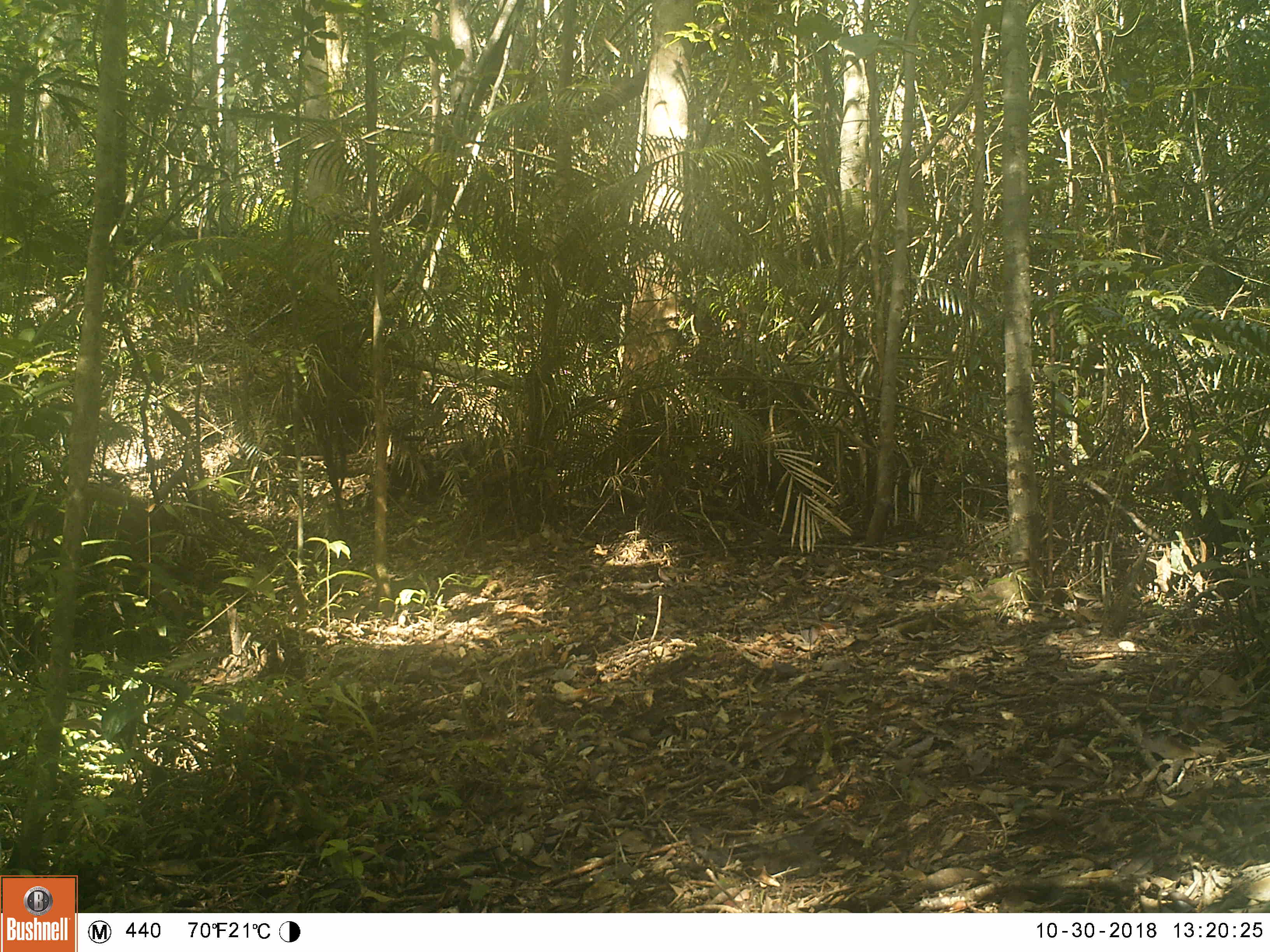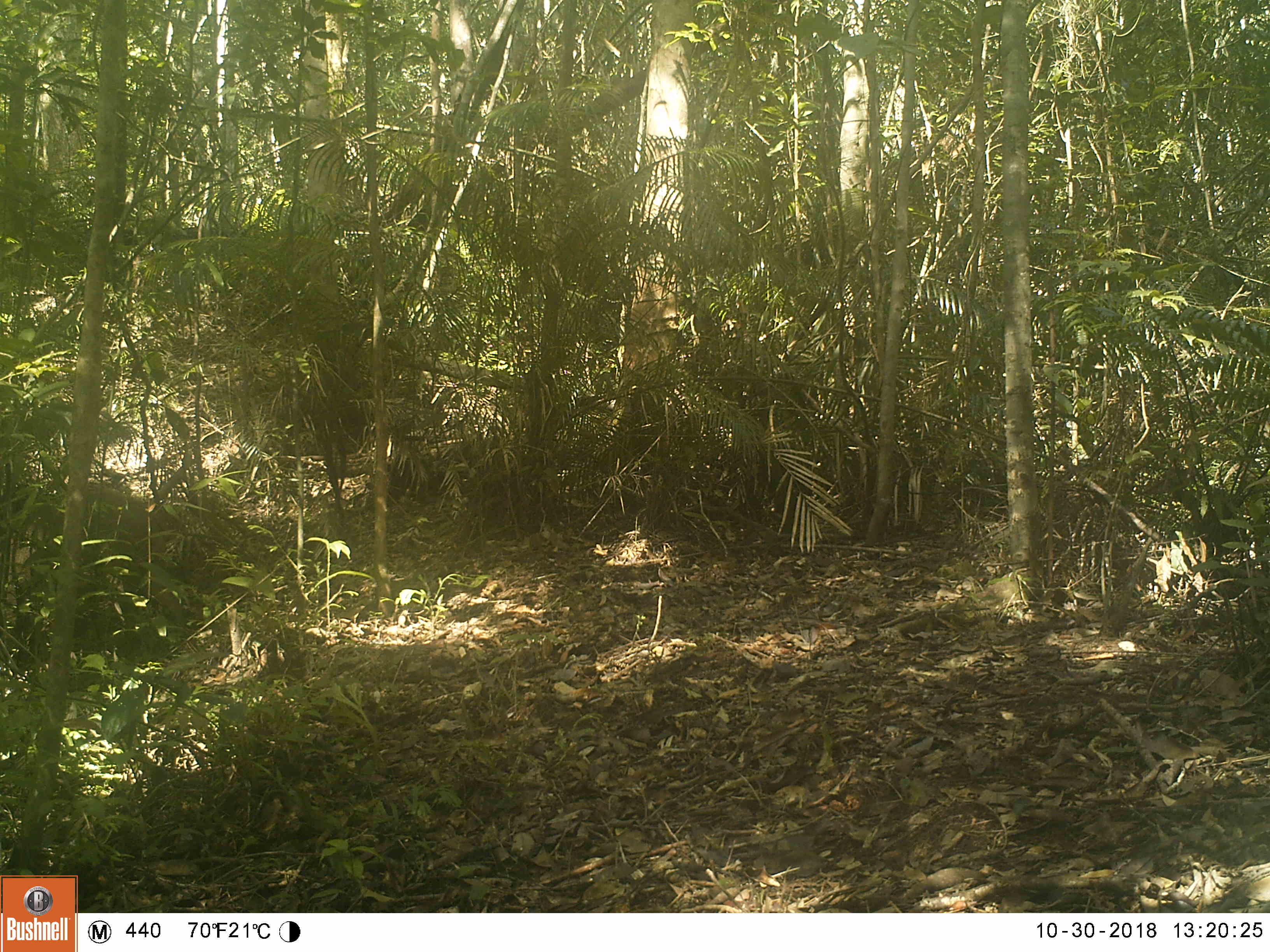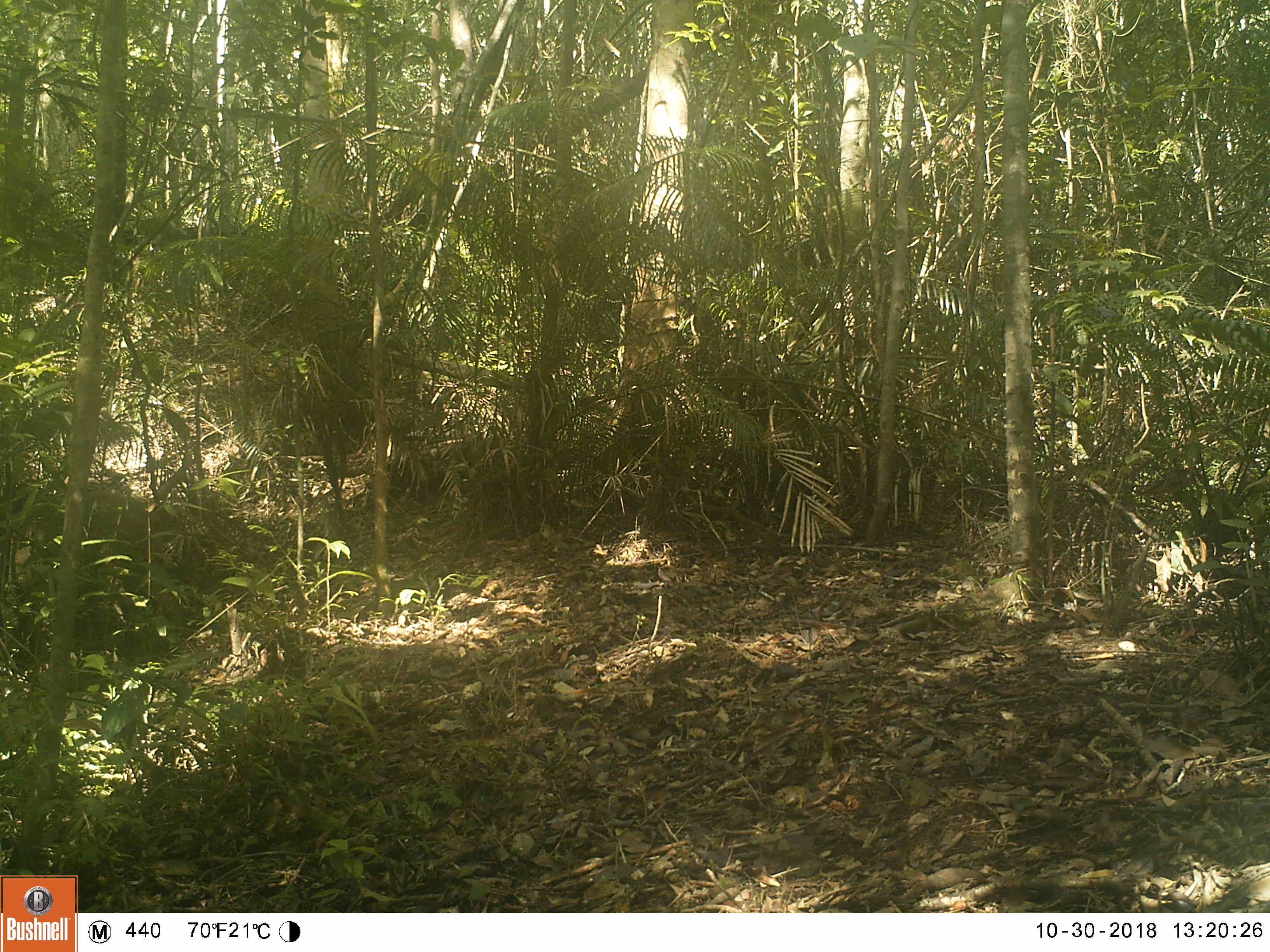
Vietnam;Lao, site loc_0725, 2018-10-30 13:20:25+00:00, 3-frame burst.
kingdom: Animalia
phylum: Chordata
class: Mammalia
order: Artiodactyla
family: Suidae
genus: Sus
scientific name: Sus scrofa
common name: eurasian wild pig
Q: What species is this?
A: Eurasian wild pig (Sus scrofa).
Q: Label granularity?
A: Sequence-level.